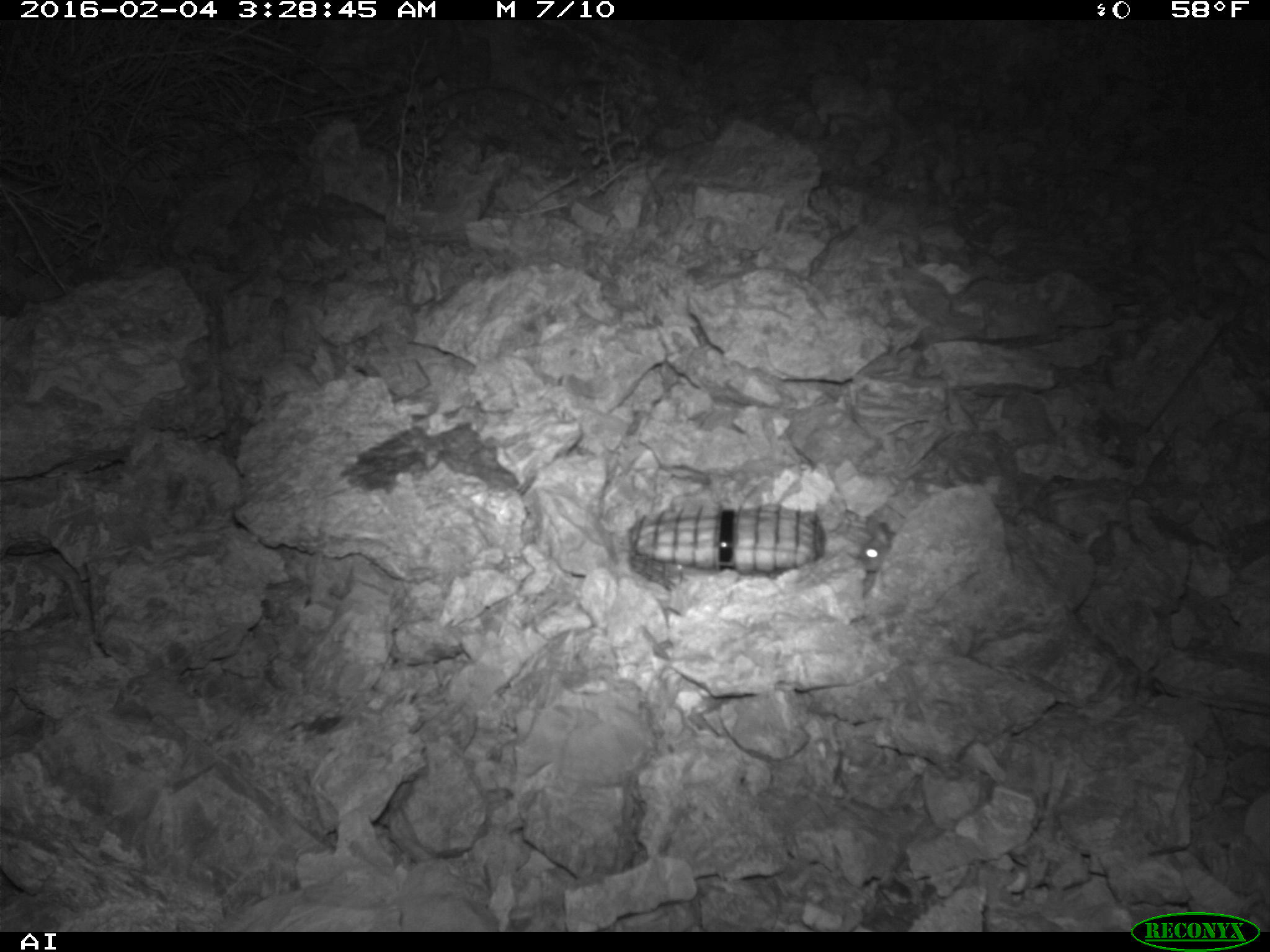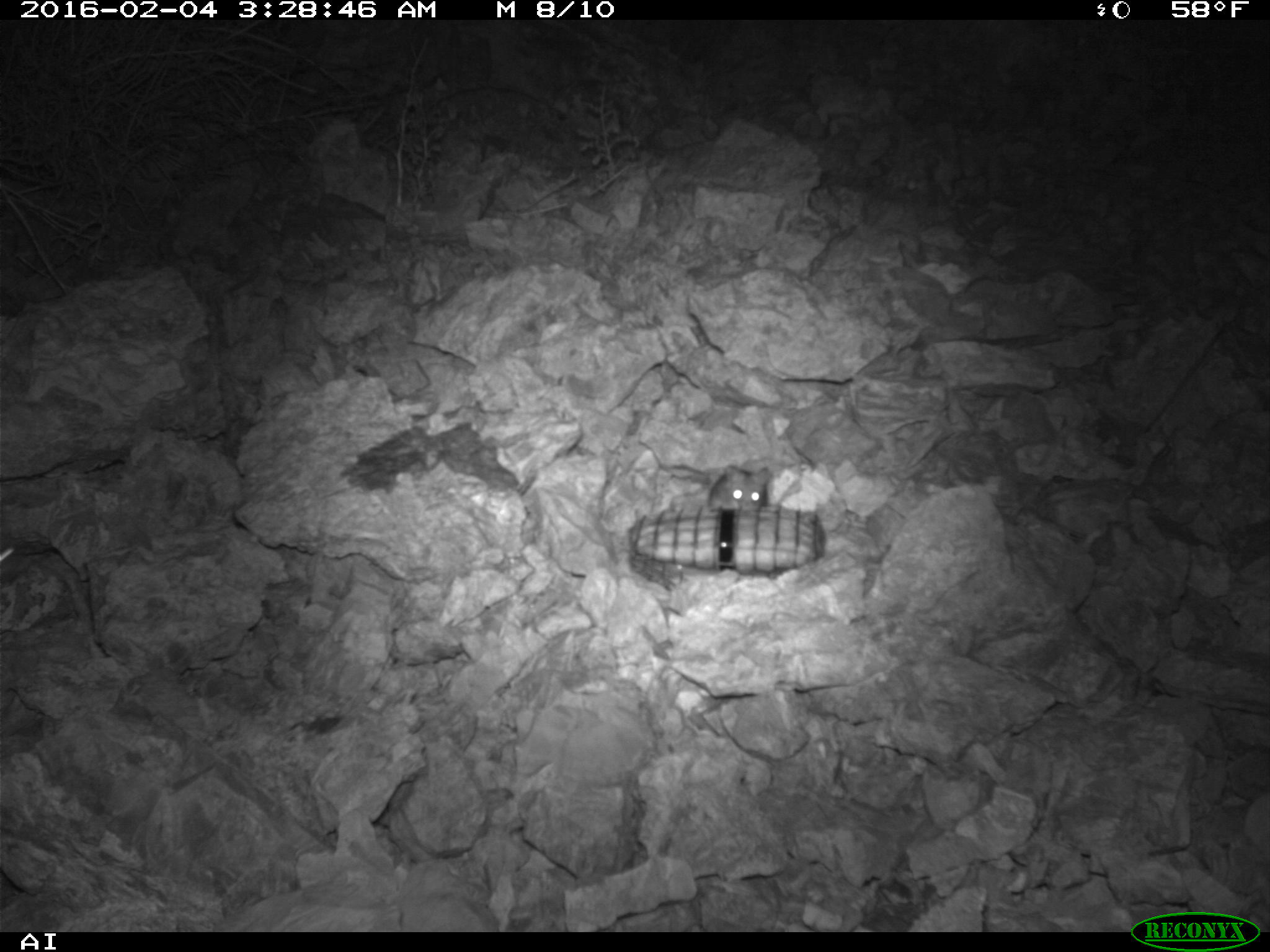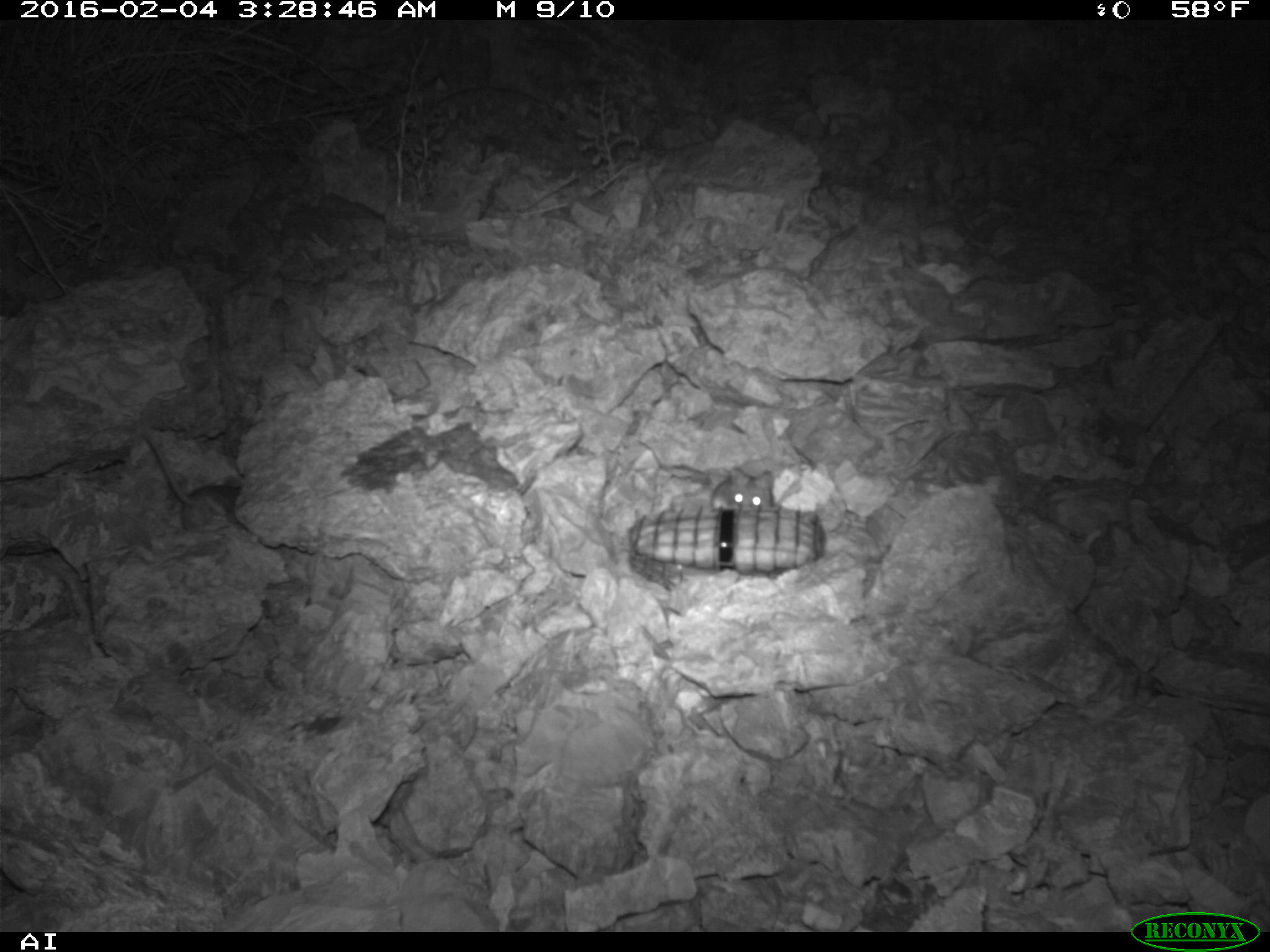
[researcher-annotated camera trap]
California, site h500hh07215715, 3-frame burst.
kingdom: Animalia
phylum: Chordata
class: Mammalia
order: Rodentia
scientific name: Rodentia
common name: rodent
Rodent (Rodentia).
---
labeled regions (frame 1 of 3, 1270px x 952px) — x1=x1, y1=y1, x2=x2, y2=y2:
rodent: x1=859, y1=520, x2=895, y2=597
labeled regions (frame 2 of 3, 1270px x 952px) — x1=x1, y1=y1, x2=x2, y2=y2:
rodent: x1=708, y1=464, x2=771, y2=510; x1=0, y1=537, x2=20, y2=575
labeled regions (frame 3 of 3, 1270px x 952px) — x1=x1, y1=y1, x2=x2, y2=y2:
rodent: x1=711, y1=466, x2=773, y2=510